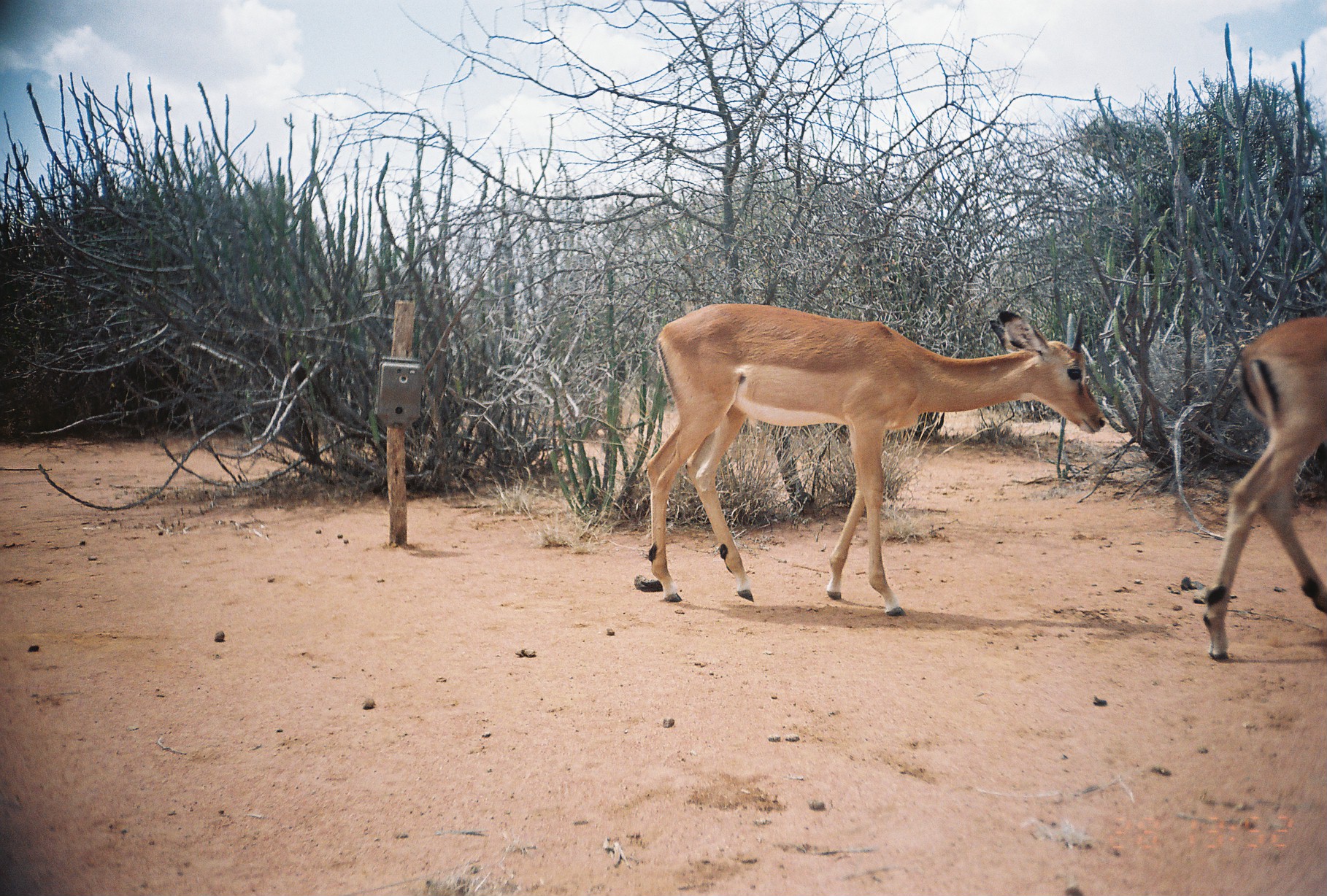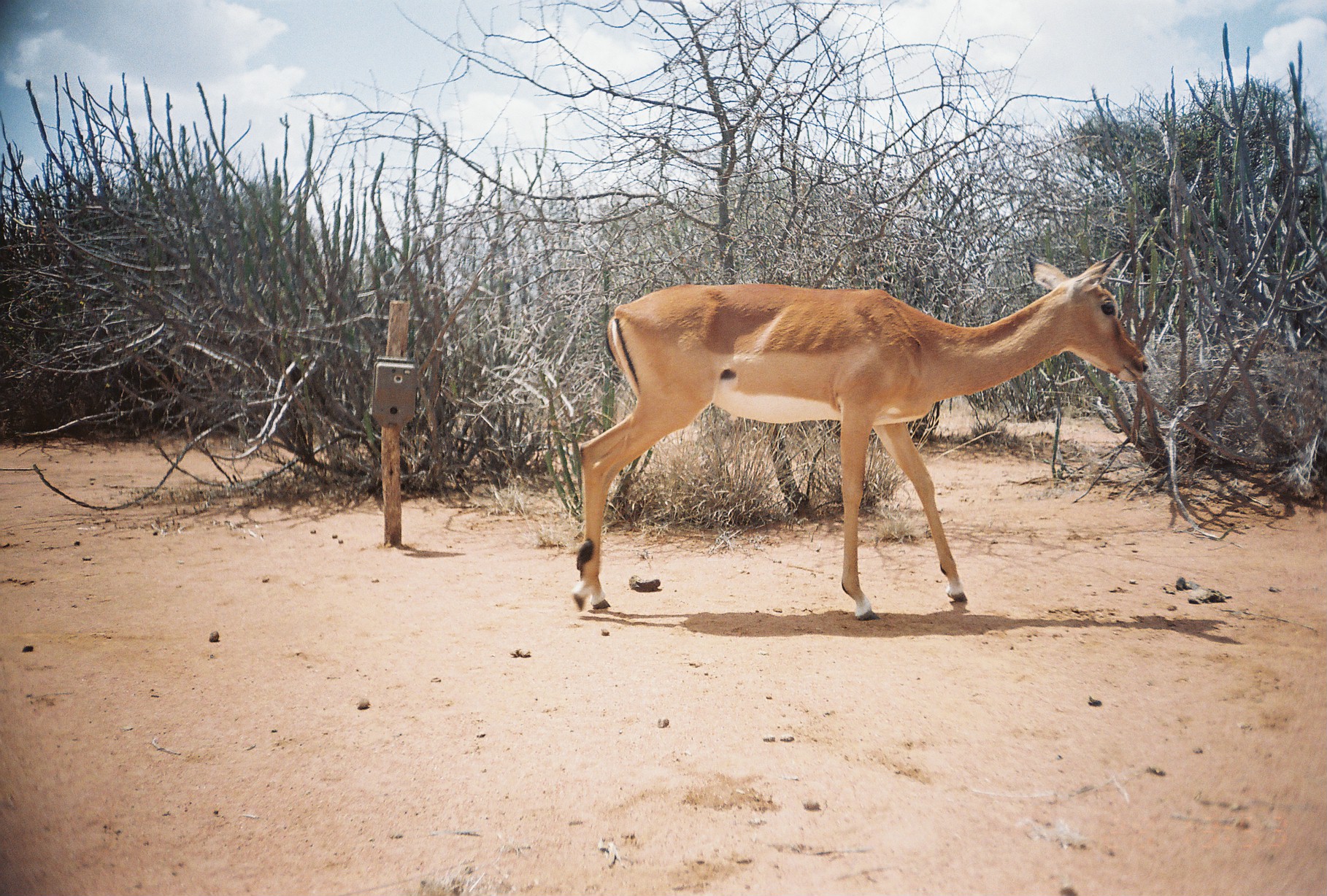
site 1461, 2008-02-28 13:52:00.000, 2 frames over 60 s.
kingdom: Animalia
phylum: Chordata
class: Mammalia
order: Artiodactyla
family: Bovidae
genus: Aepyceros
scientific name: Aepyceros melampus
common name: impala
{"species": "Aepyceros melampus (impala)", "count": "2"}